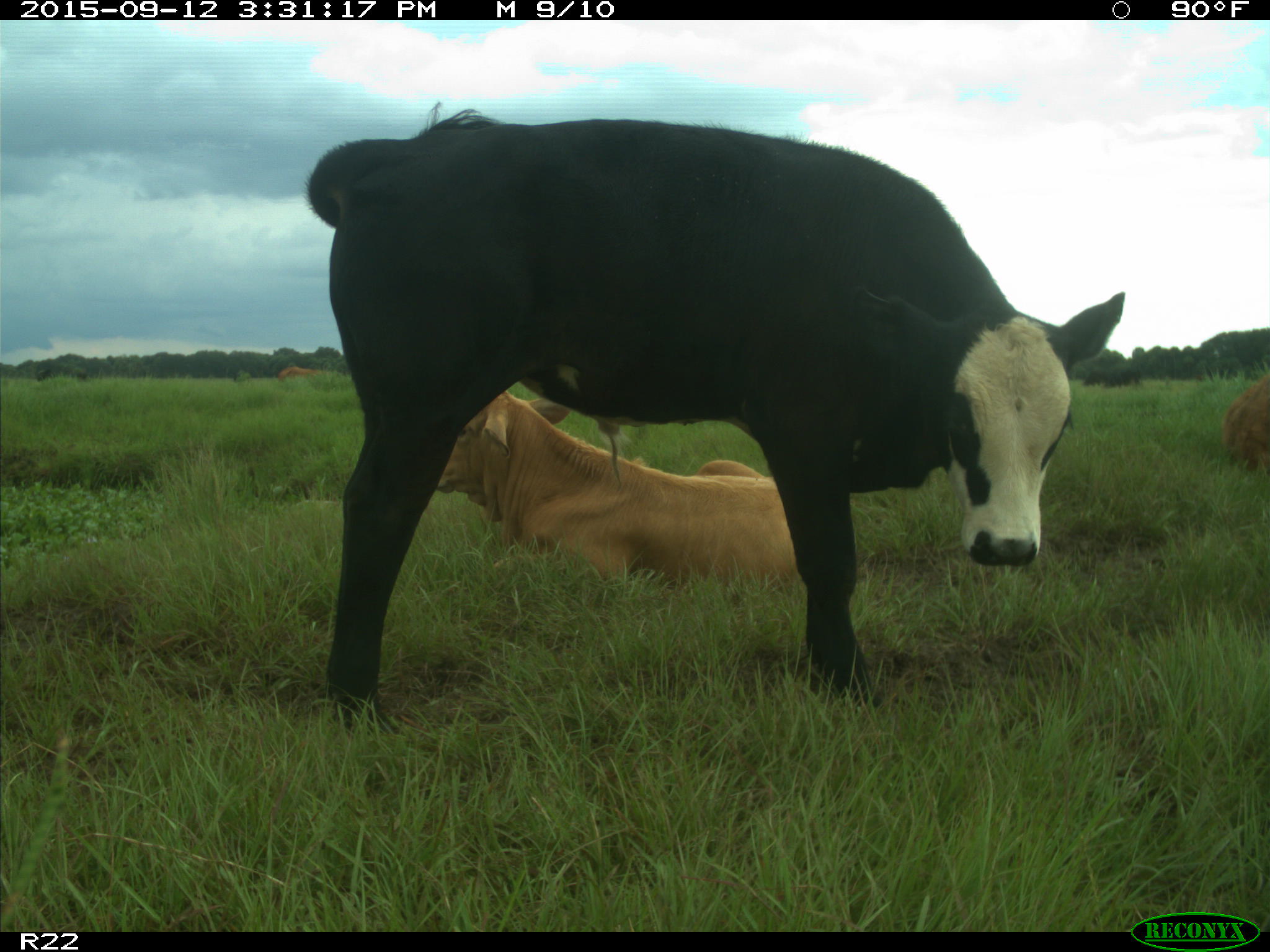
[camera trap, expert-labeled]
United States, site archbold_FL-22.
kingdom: Animalia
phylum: Chordata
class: Mammalia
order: Artiodactyla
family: Bovidae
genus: Bos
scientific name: Bos taurus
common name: domestic cow